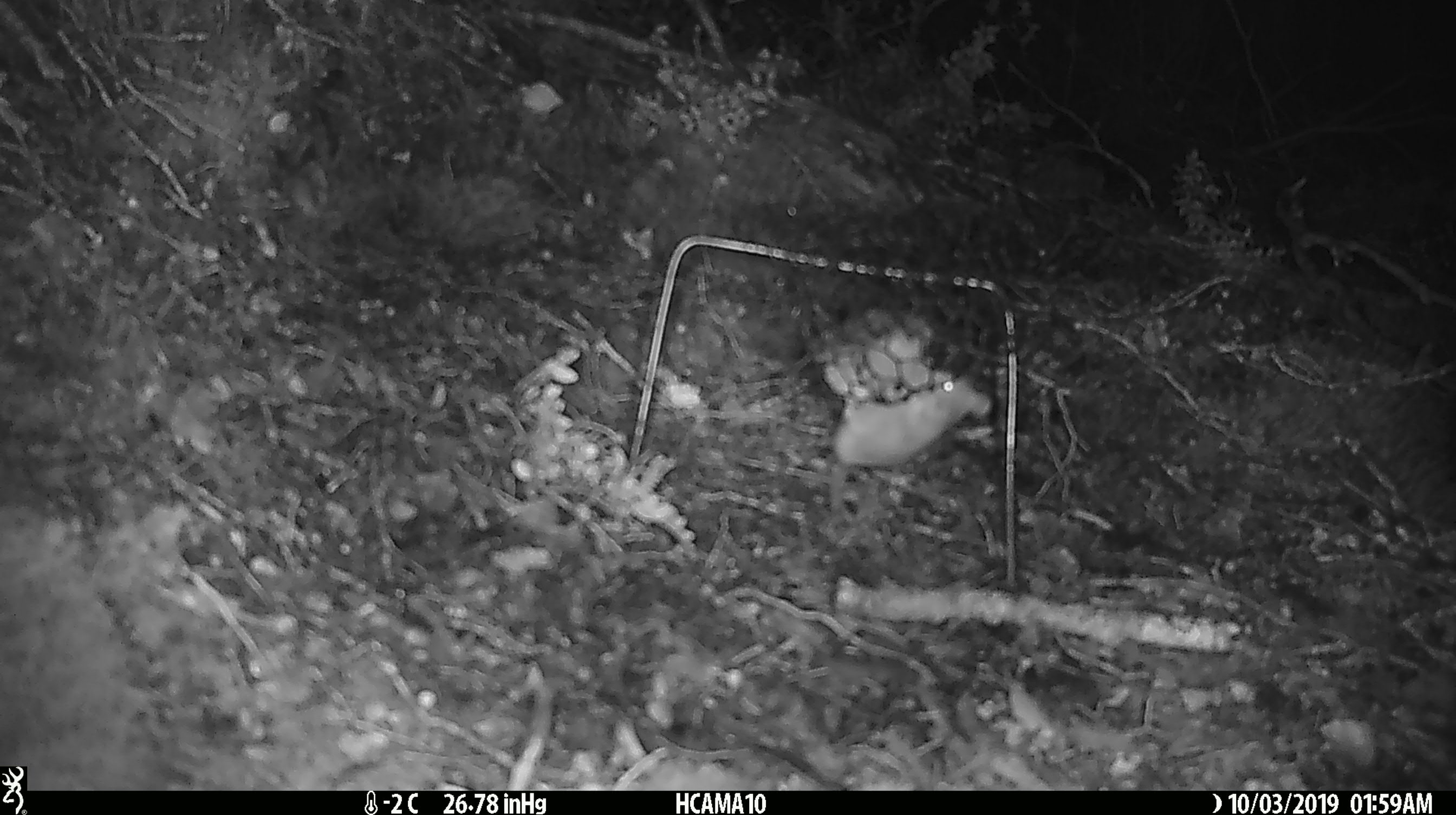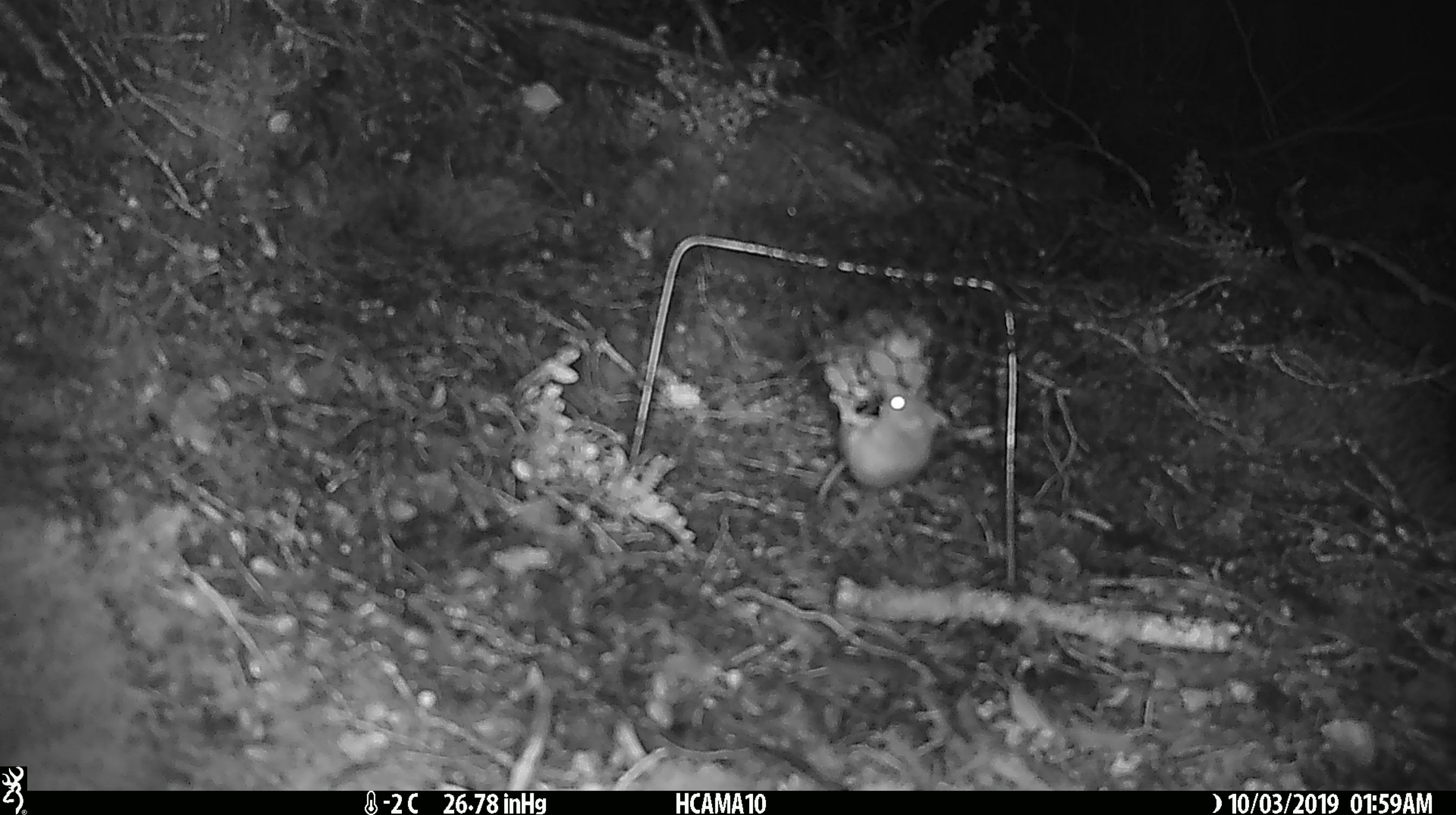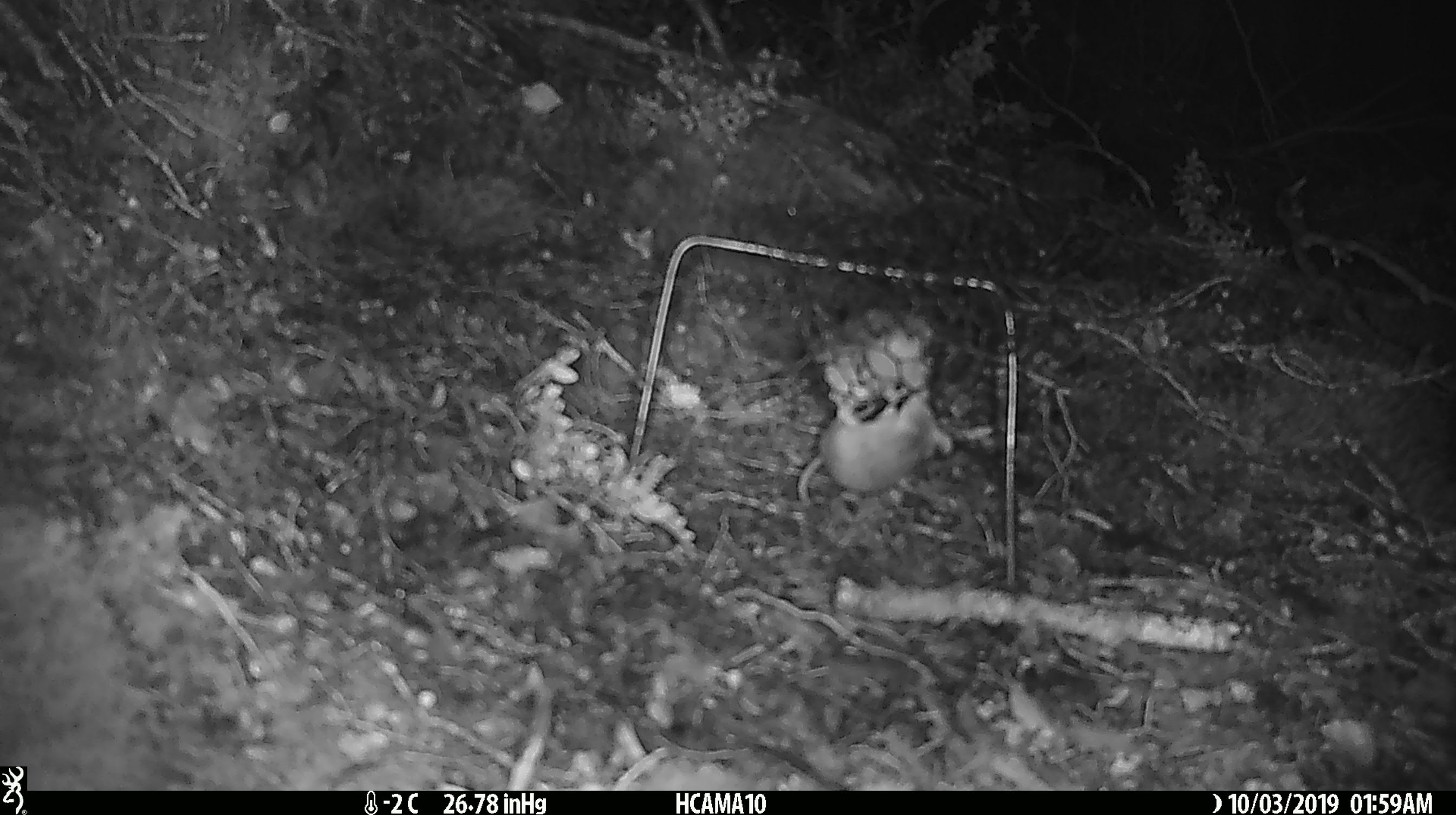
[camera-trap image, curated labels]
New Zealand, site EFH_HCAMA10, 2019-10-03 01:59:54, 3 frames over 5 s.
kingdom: Animalia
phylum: Chordata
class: Mammalia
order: Rodentia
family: Muridae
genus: Mus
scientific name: Mus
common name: mouse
Mouse (Mus).